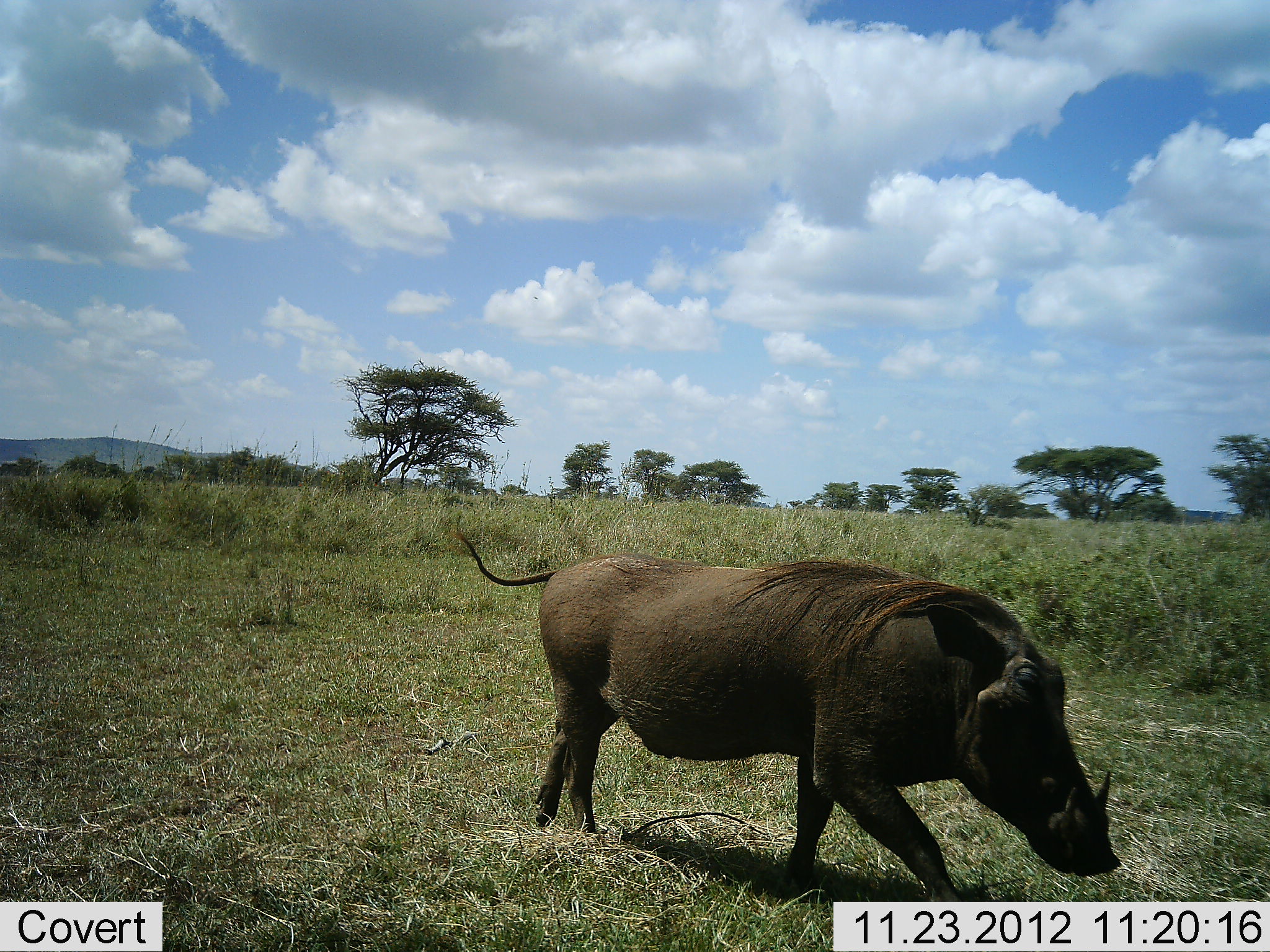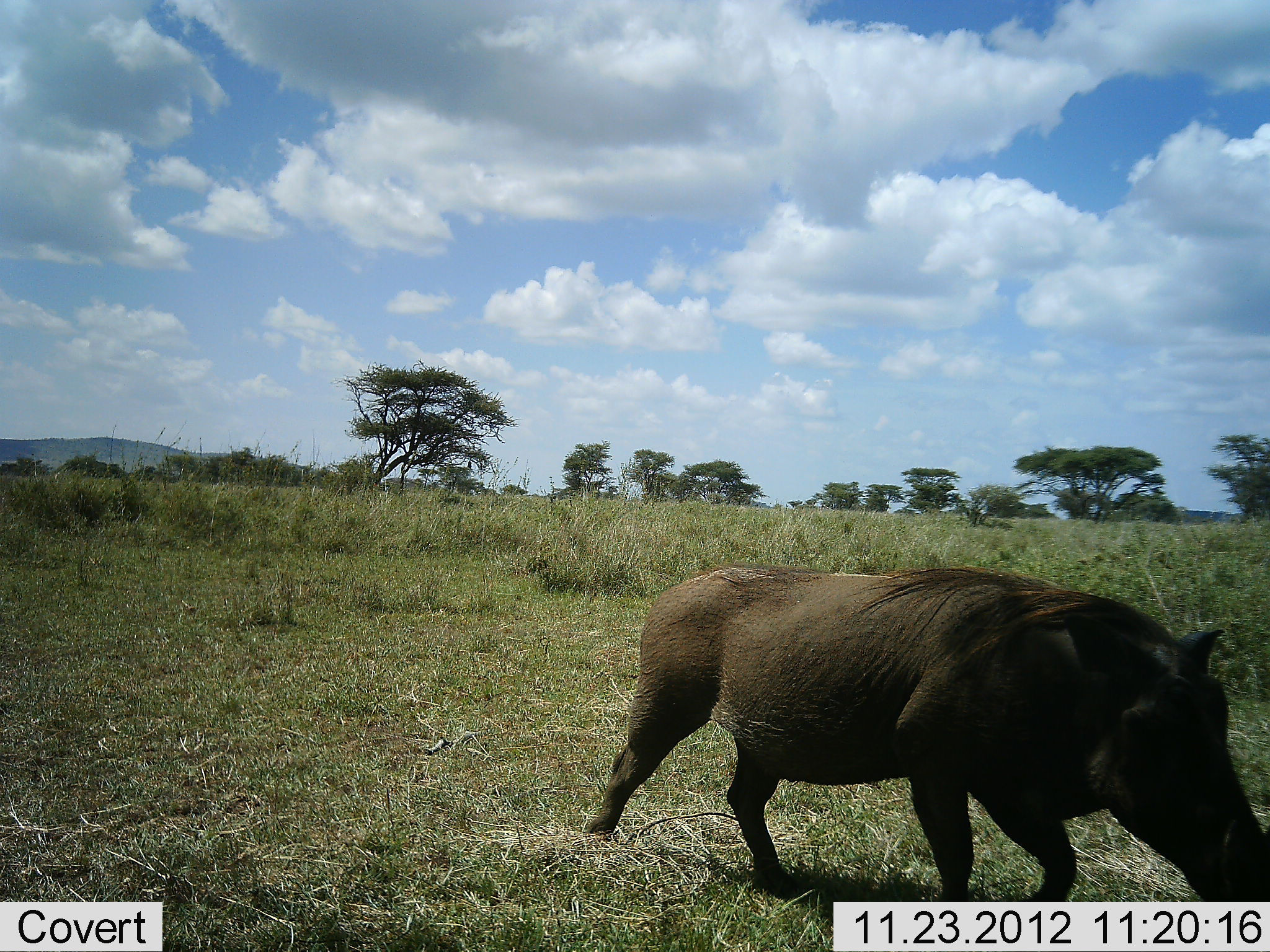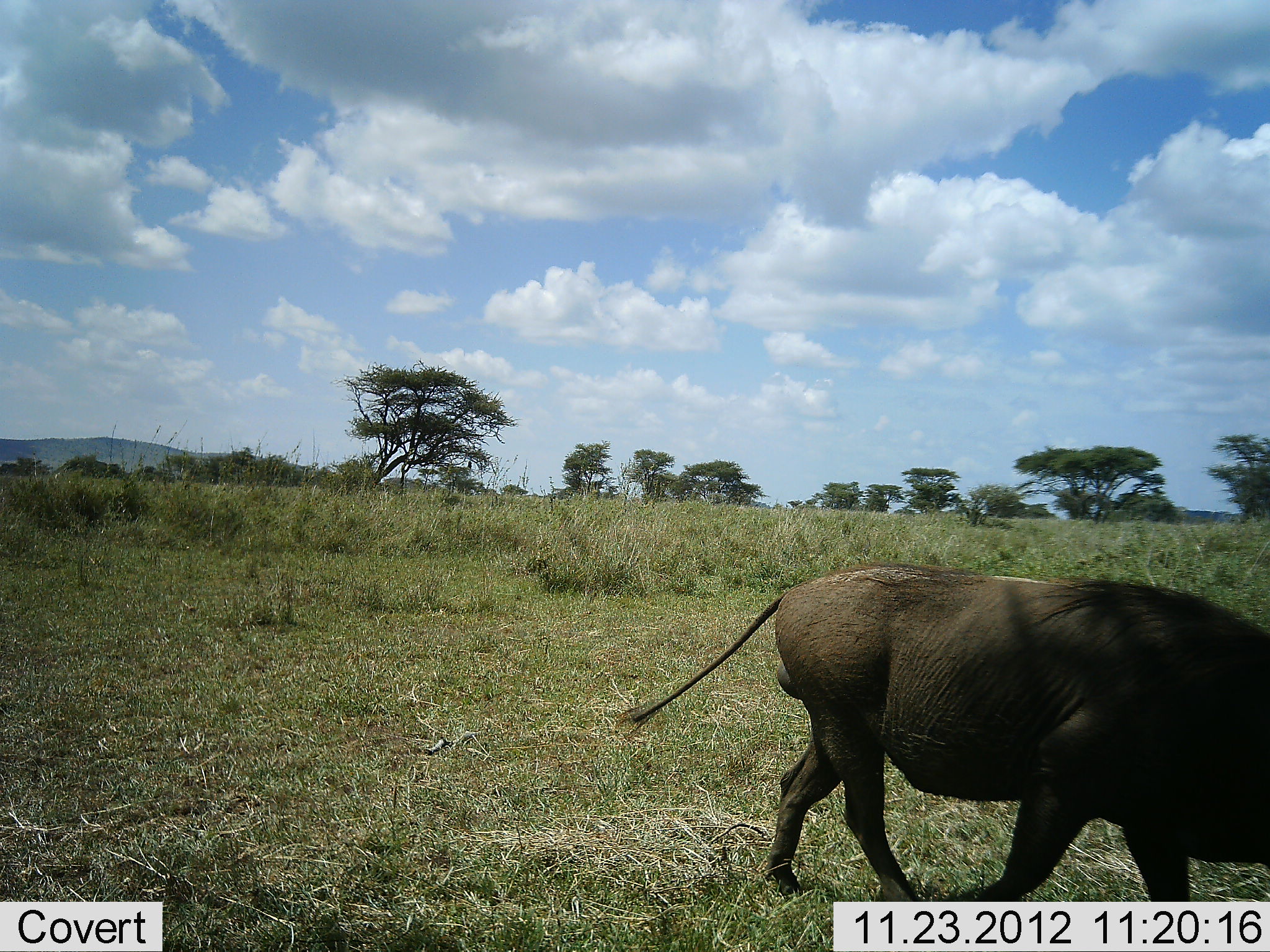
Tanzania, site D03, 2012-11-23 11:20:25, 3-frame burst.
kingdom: Animalia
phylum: Chordata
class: Mammalia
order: Artiodactyla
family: Suidae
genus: Phacochoerus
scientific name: Phacochoerus africanus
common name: warthog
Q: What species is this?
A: Warthog (Phacochoerus africanus).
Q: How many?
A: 1.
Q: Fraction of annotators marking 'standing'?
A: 9%.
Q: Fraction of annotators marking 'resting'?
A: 0%.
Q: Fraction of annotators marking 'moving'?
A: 91%.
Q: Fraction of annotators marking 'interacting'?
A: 0%.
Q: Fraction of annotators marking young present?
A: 0%.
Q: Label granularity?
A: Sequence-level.